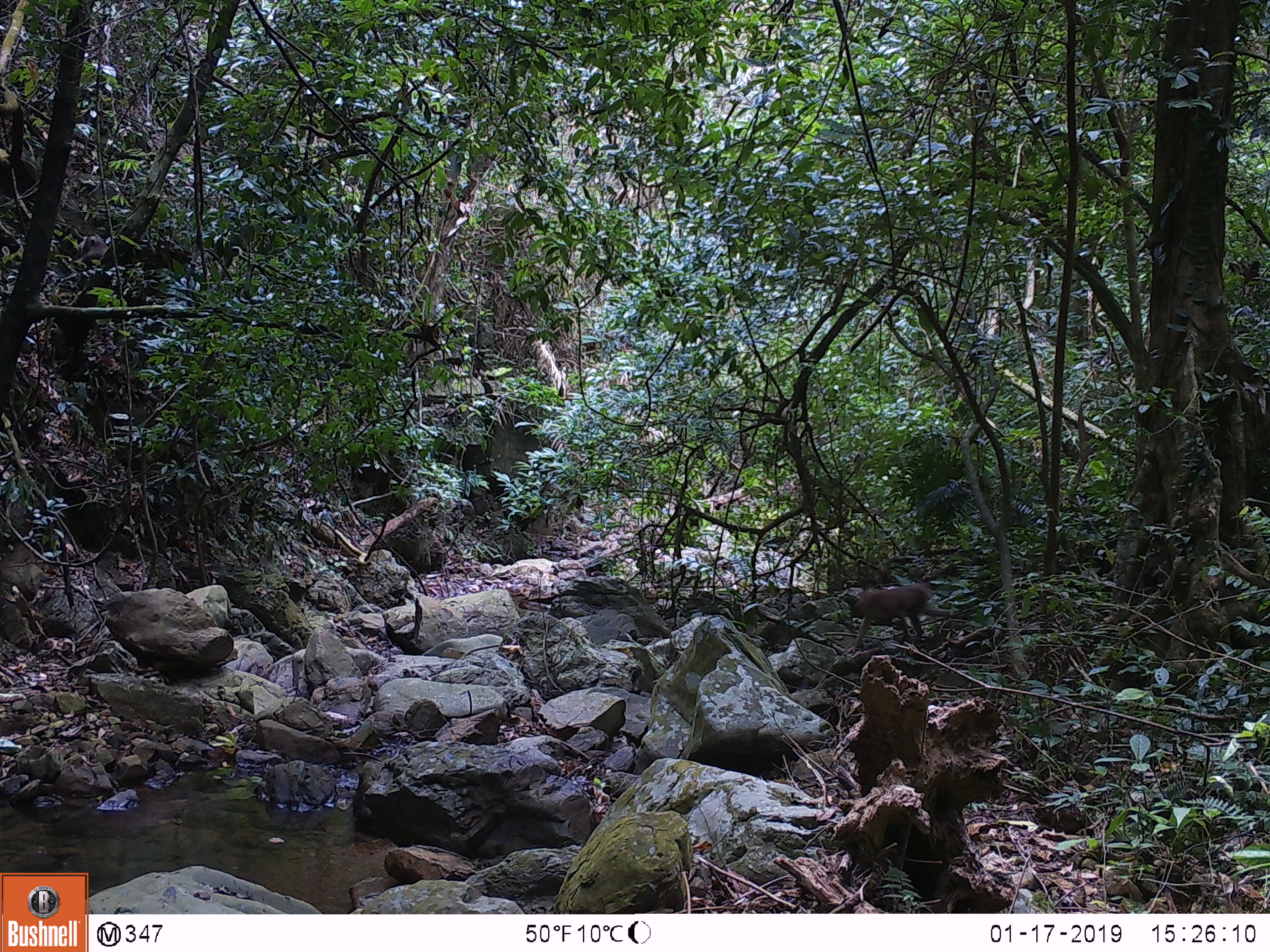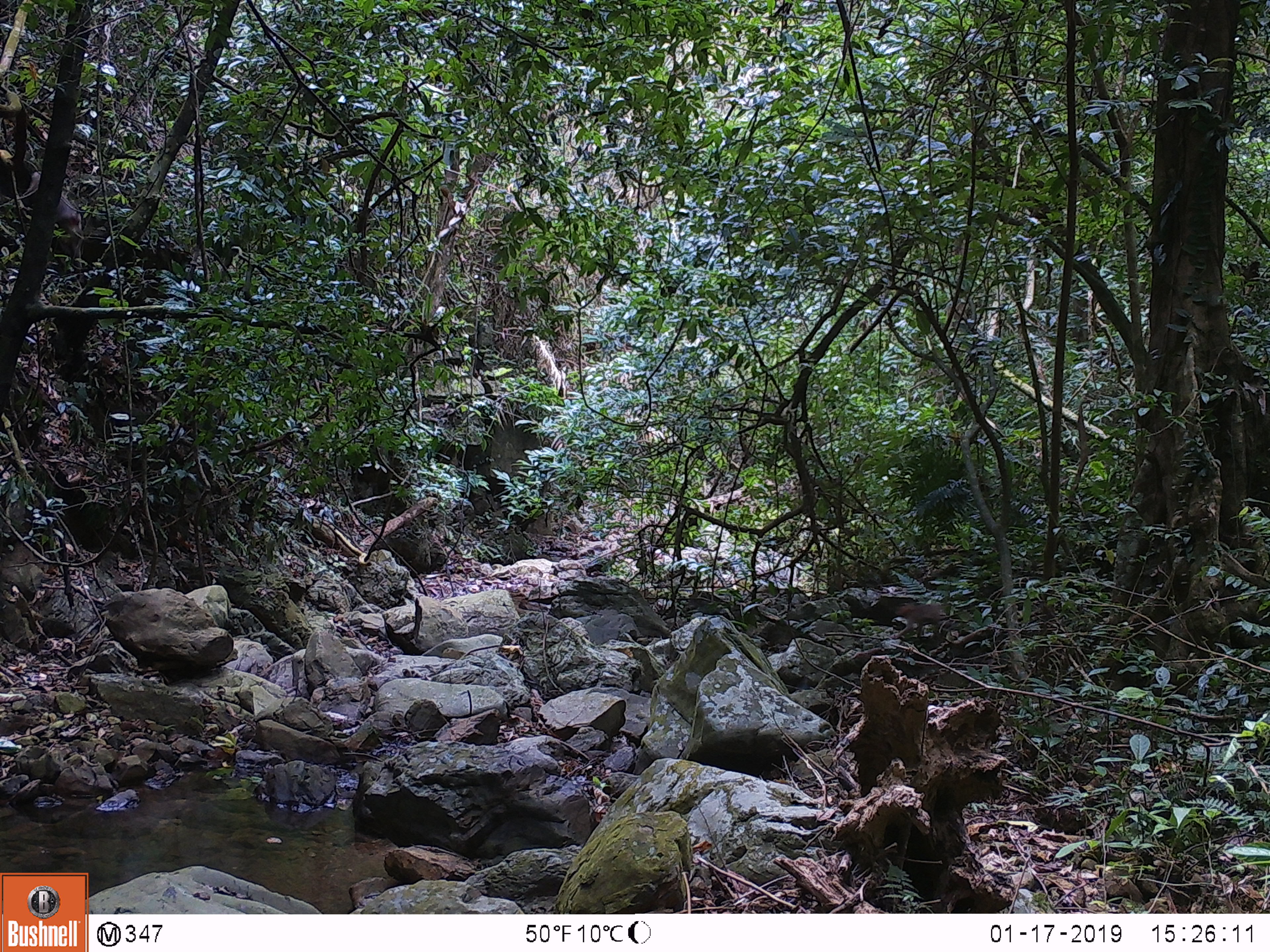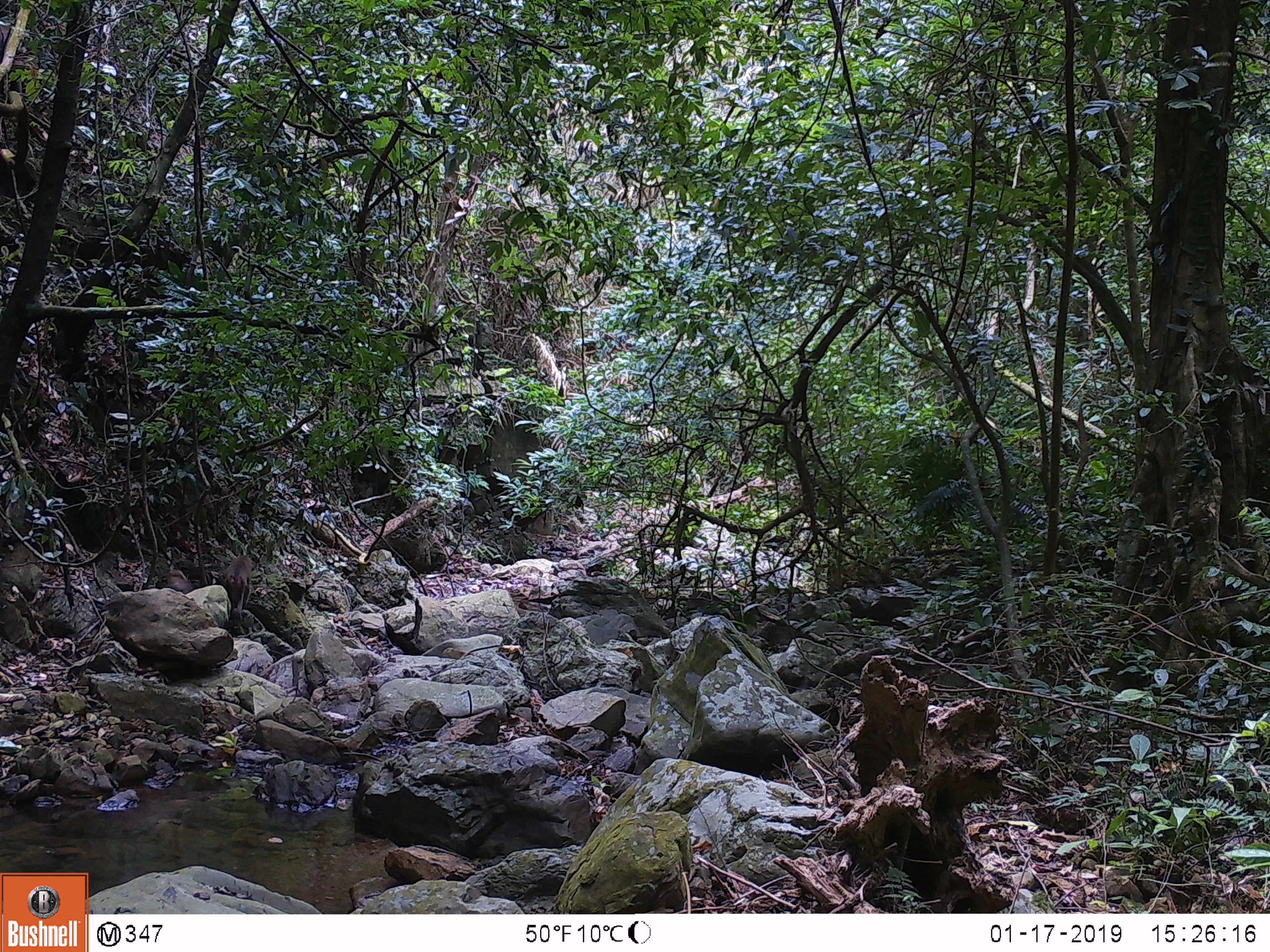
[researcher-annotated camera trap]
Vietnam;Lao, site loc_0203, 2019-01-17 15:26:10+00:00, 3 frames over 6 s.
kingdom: Animalia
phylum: Chordata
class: Mammalia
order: Primates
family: Cercopithecidae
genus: Macaca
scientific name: Macaca nemestrina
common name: pig-tailed macaque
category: pig tailed macaque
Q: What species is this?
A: Pig tailed macaque (pig-tailed macaque) (Macaca nemestrina).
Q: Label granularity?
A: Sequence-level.